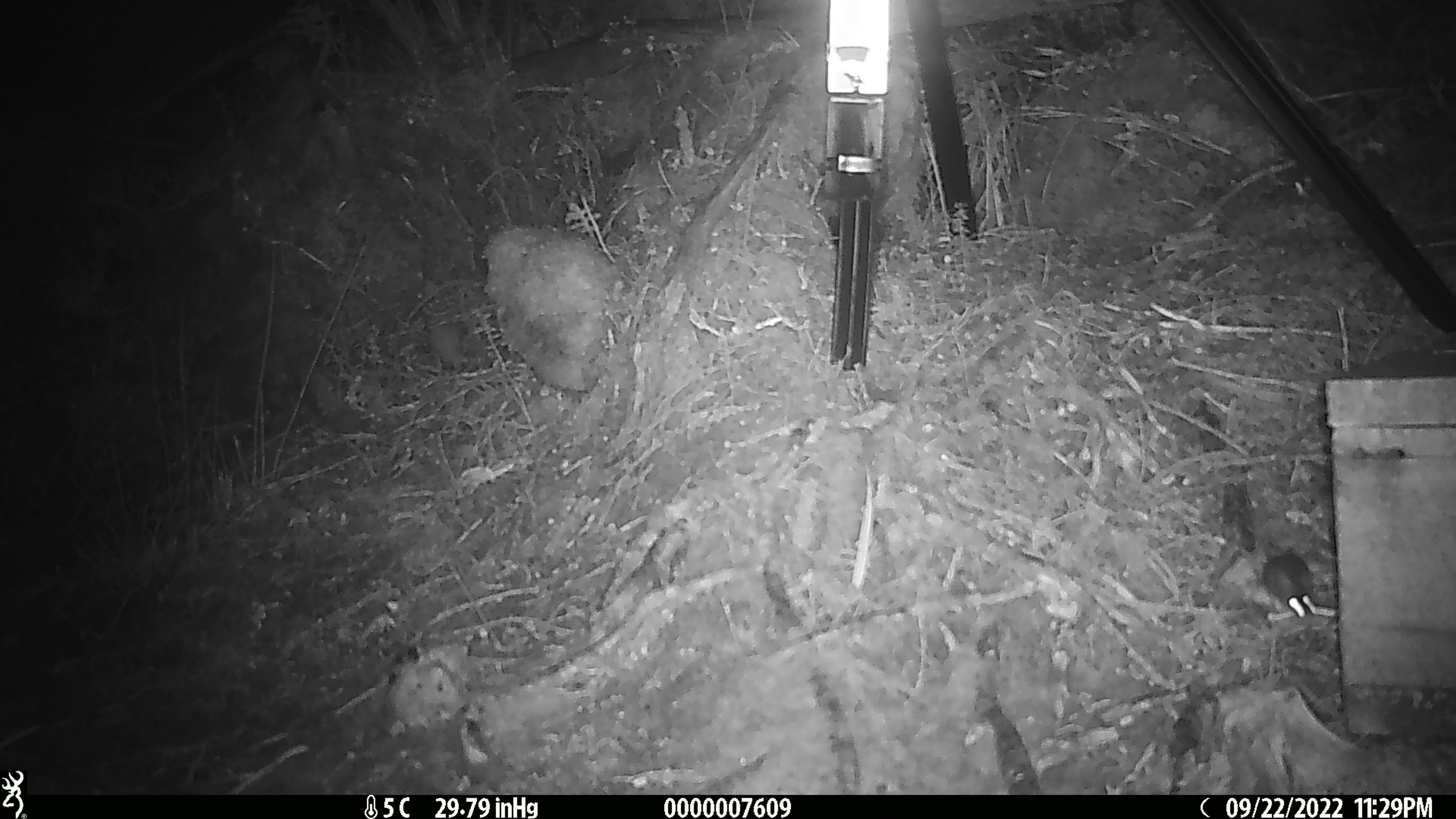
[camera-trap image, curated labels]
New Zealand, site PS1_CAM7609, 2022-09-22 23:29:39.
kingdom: Animalia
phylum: Chordata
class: Mammalia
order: Rodentia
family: Muridae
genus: Mus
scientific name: Mus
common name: mouse